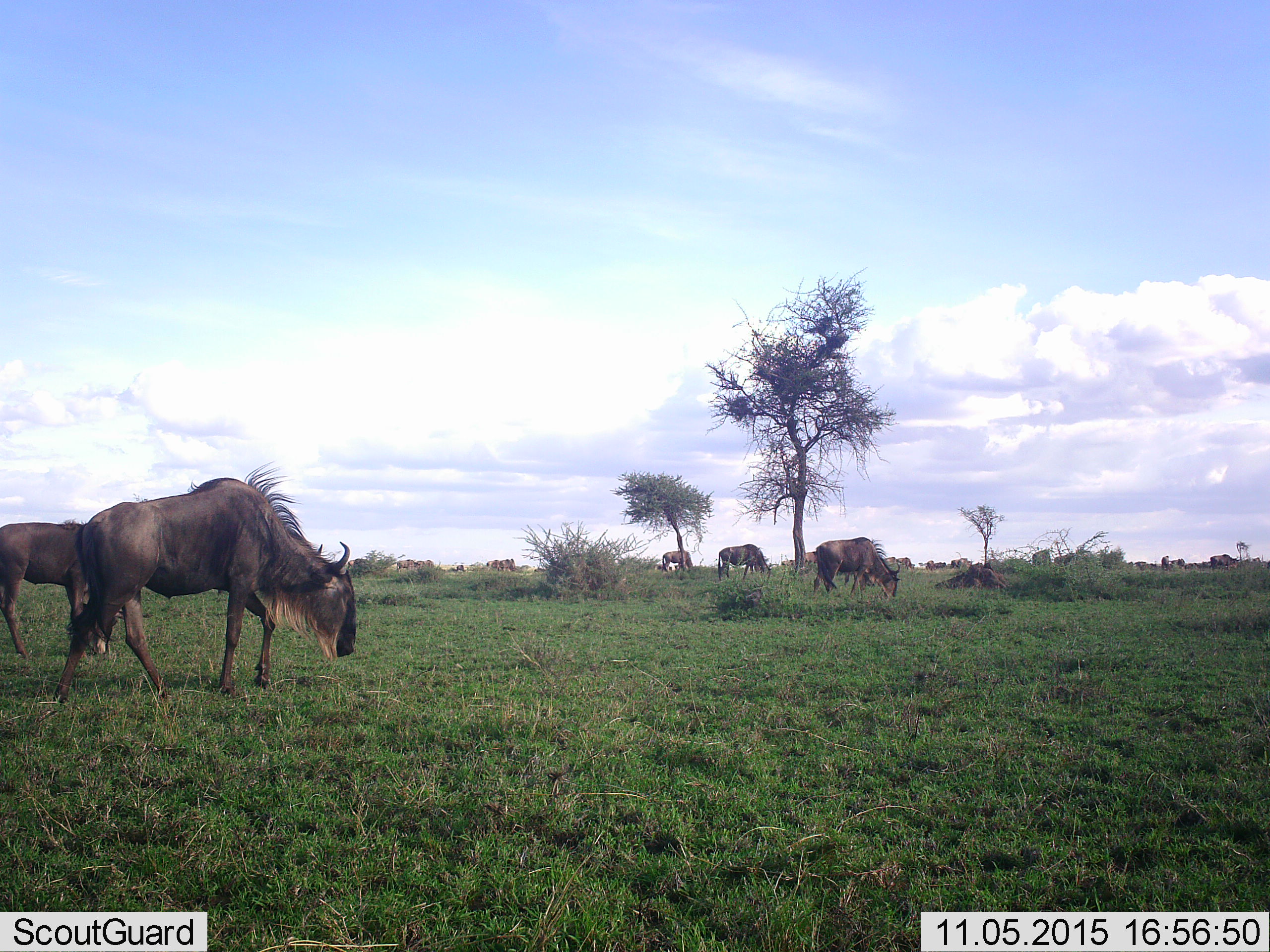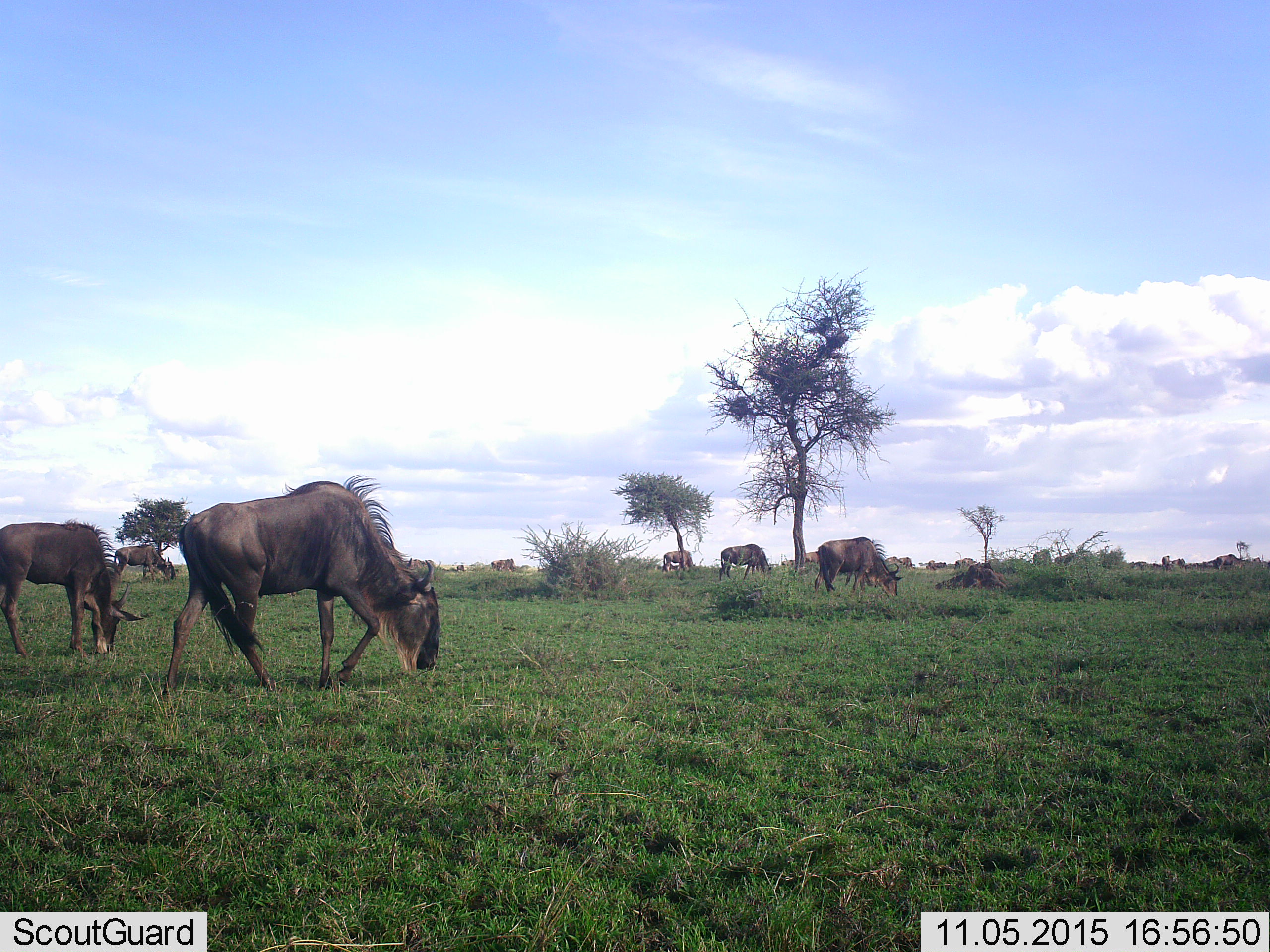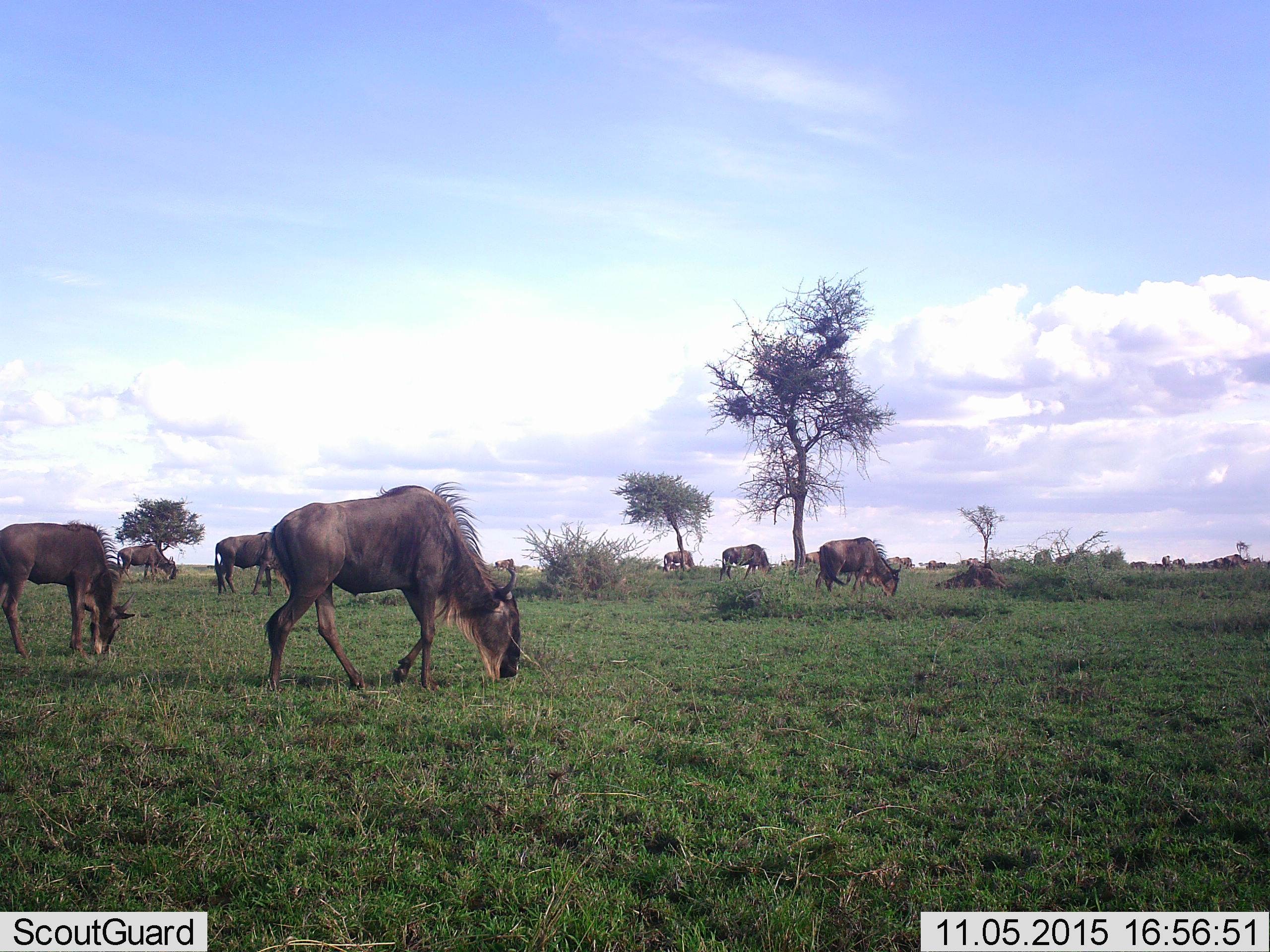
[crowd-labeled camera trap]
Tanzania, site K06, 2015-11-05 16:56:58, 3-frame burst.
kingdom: Animalia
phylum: Chordata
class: Mammalia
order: Artiodactyla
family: Bovidae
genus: Connochaetes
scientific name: Connochaetes taurinus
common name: blue wildebeest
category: wildebeest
Wildebeest (blue wildebeest) (Connochaetes taurinus), count 11-50. Behavior (volunteer vote fractions): standing 44%, resting 0%, moving 89%, interacting 0%. Young present (vote fraction): 0%. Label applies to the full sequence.